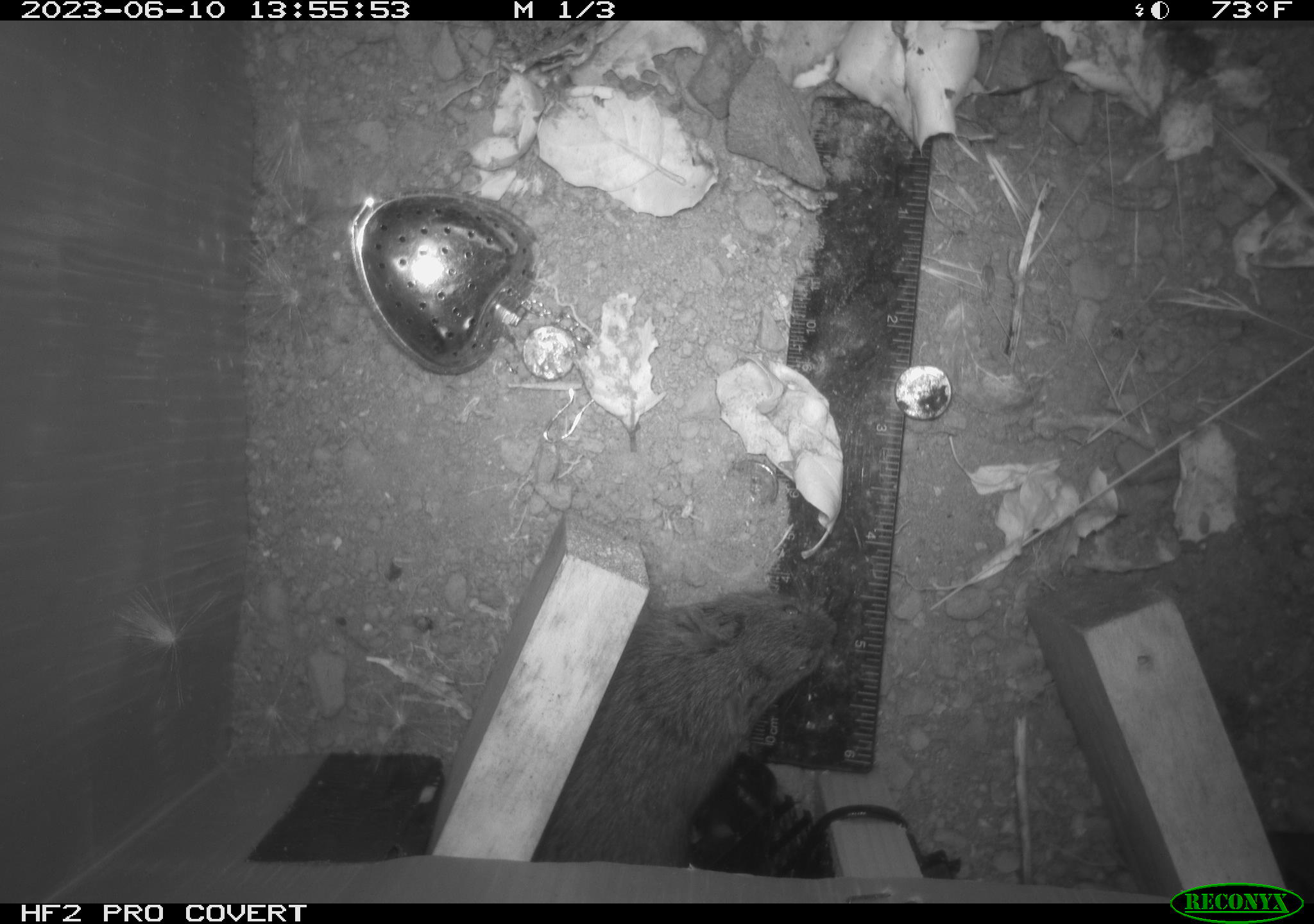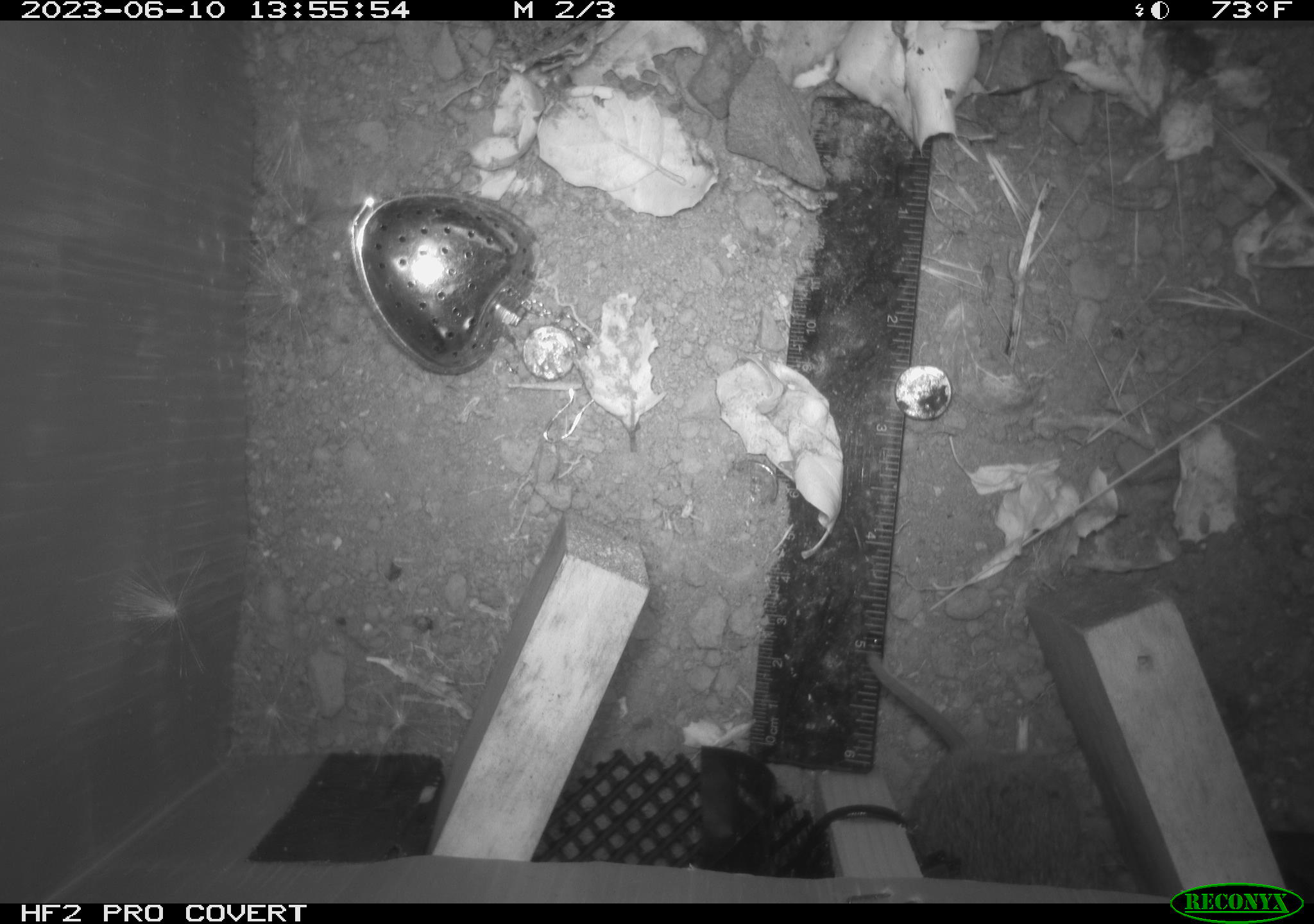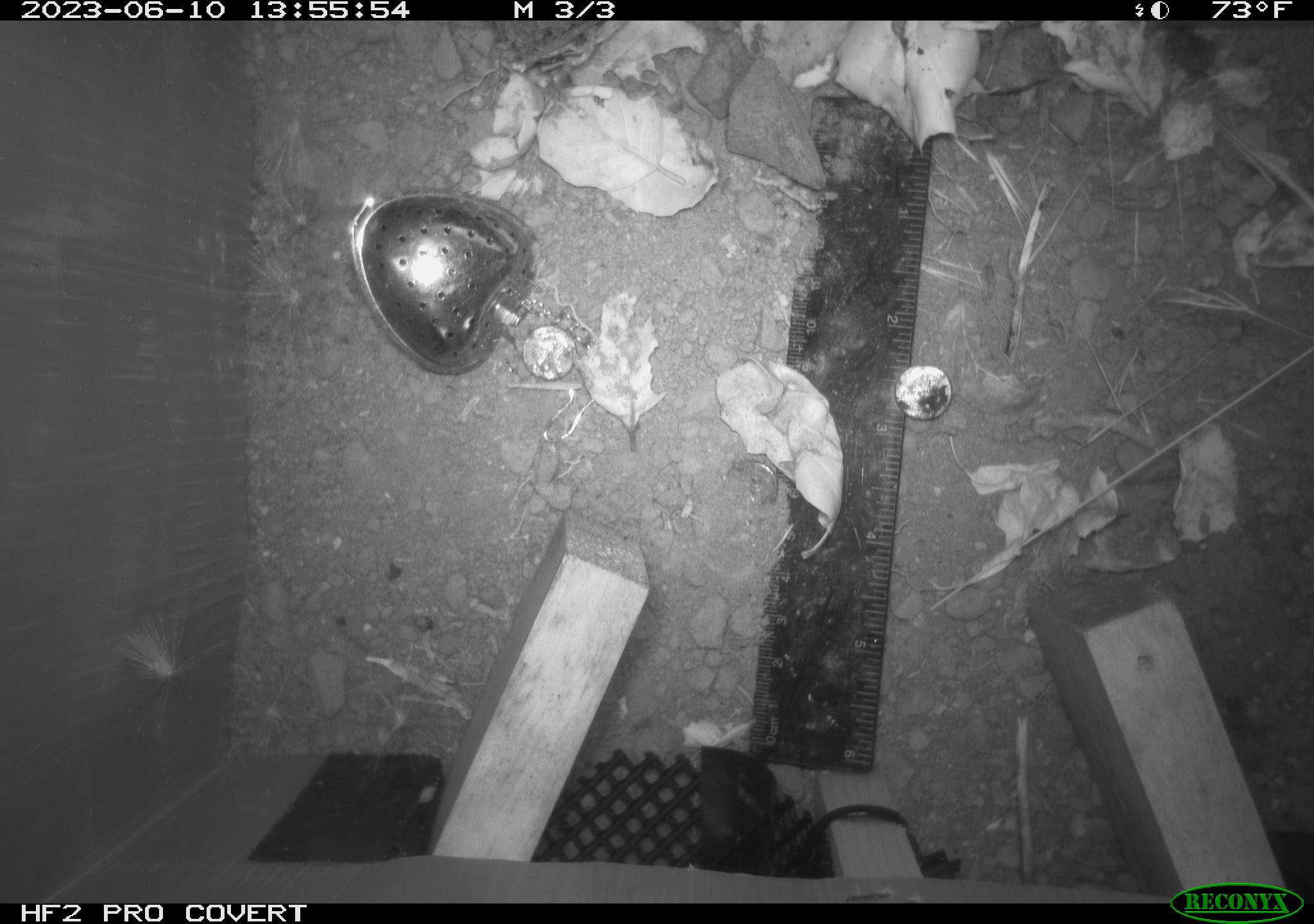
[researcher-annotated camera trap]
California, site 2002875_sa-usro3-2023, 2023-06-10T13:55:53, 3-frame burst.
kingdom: Animalia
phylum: Chordata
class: Mammalia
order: Rodentia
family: Cricetidae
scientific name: Arvicolinae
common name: voles, lemmings, and muskrats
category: arvicolinae subfamily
Arvicolinae subfamily (voles, lemmings, and muskrats) (Arvicolinae).